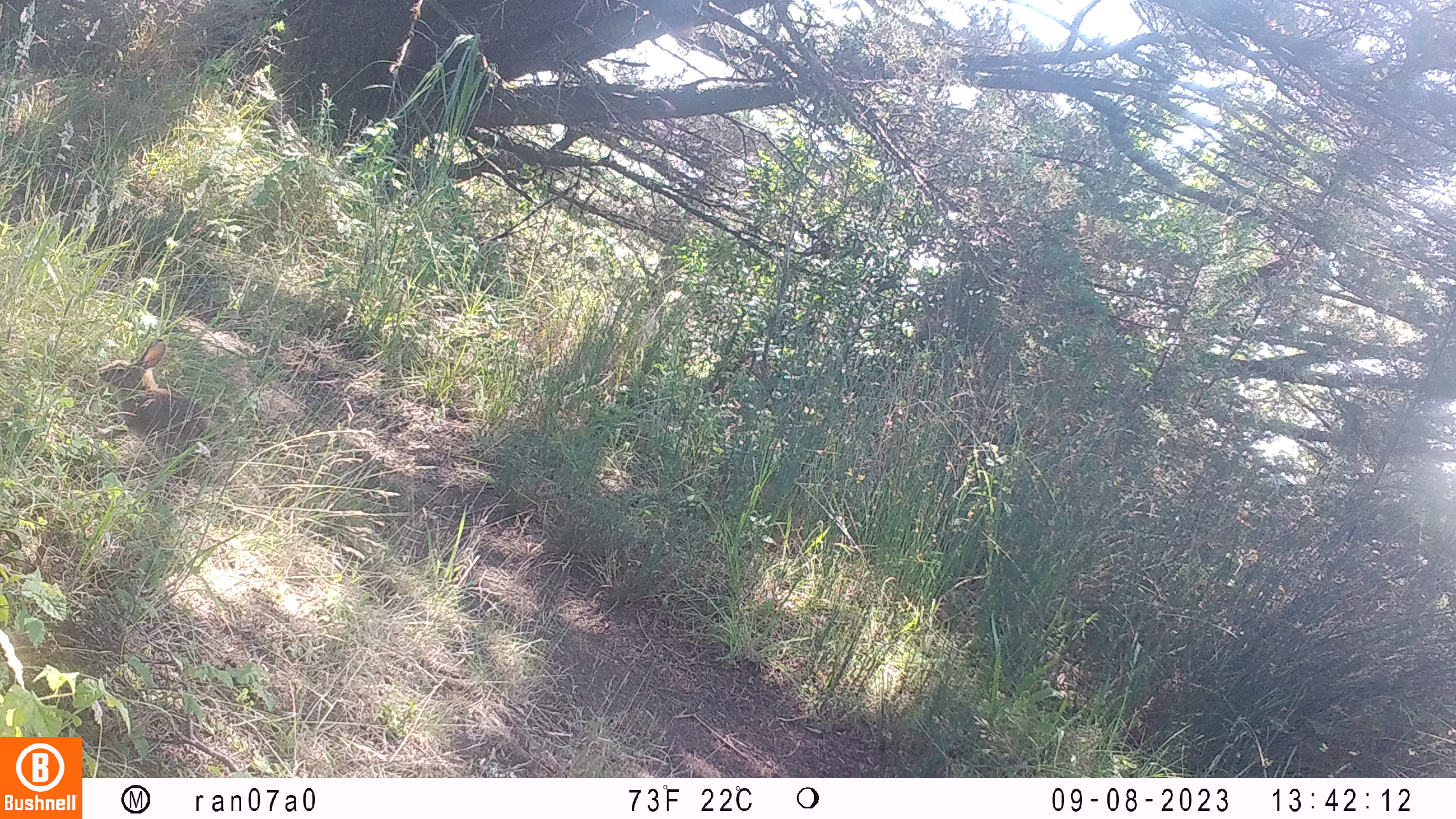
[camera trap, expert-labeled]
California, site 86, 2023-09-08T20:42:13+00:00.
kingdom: Animalia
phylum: Chordata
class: Mammalia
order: Lagomorpha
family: Leporidae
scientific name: Leporidae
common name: rabbit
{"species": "rabbit (Leporidae)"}